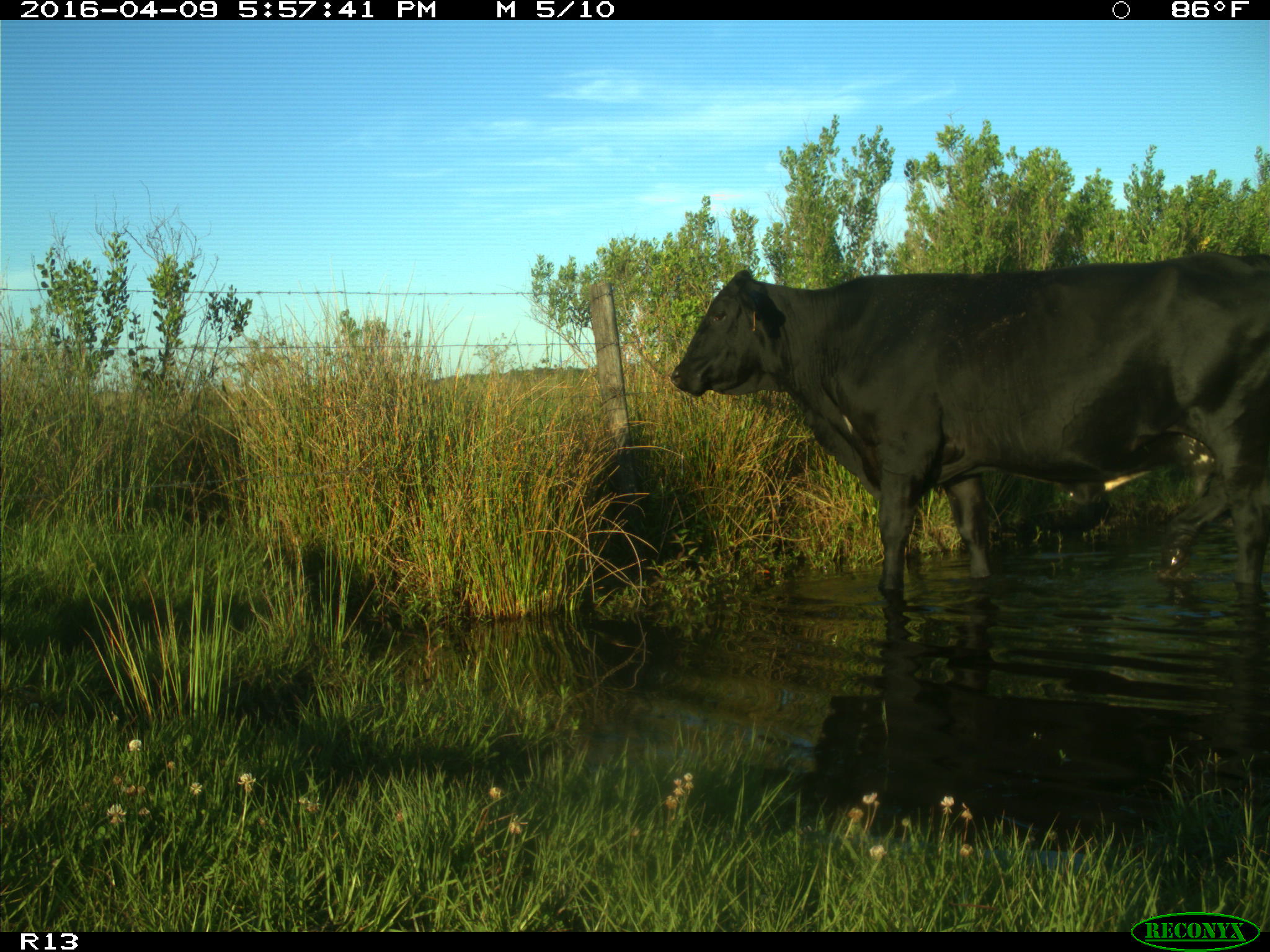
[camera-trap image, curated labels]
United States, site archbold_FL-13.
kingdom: Animalia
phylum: Chordata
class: Mammalia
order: Artiodactyla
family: Bovidae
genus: Bos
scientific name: Bos taurus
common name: domestic cow